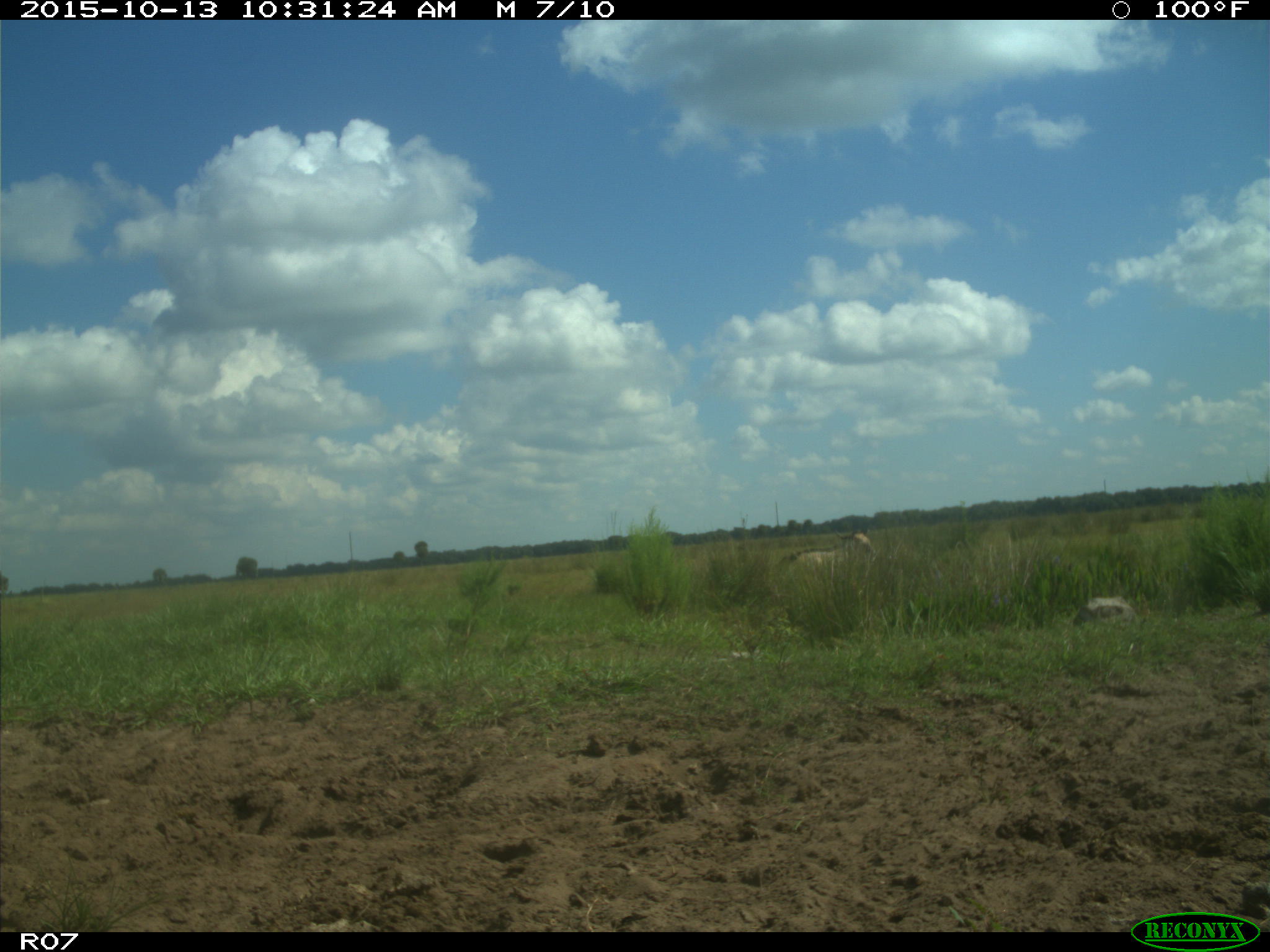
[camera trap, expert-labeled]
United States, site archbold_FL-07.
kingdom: Animalia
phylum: Chordata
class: Mammalia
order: Artiodactyla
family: Bovidae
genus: Bos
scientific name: Bos taurus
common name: domestic cow